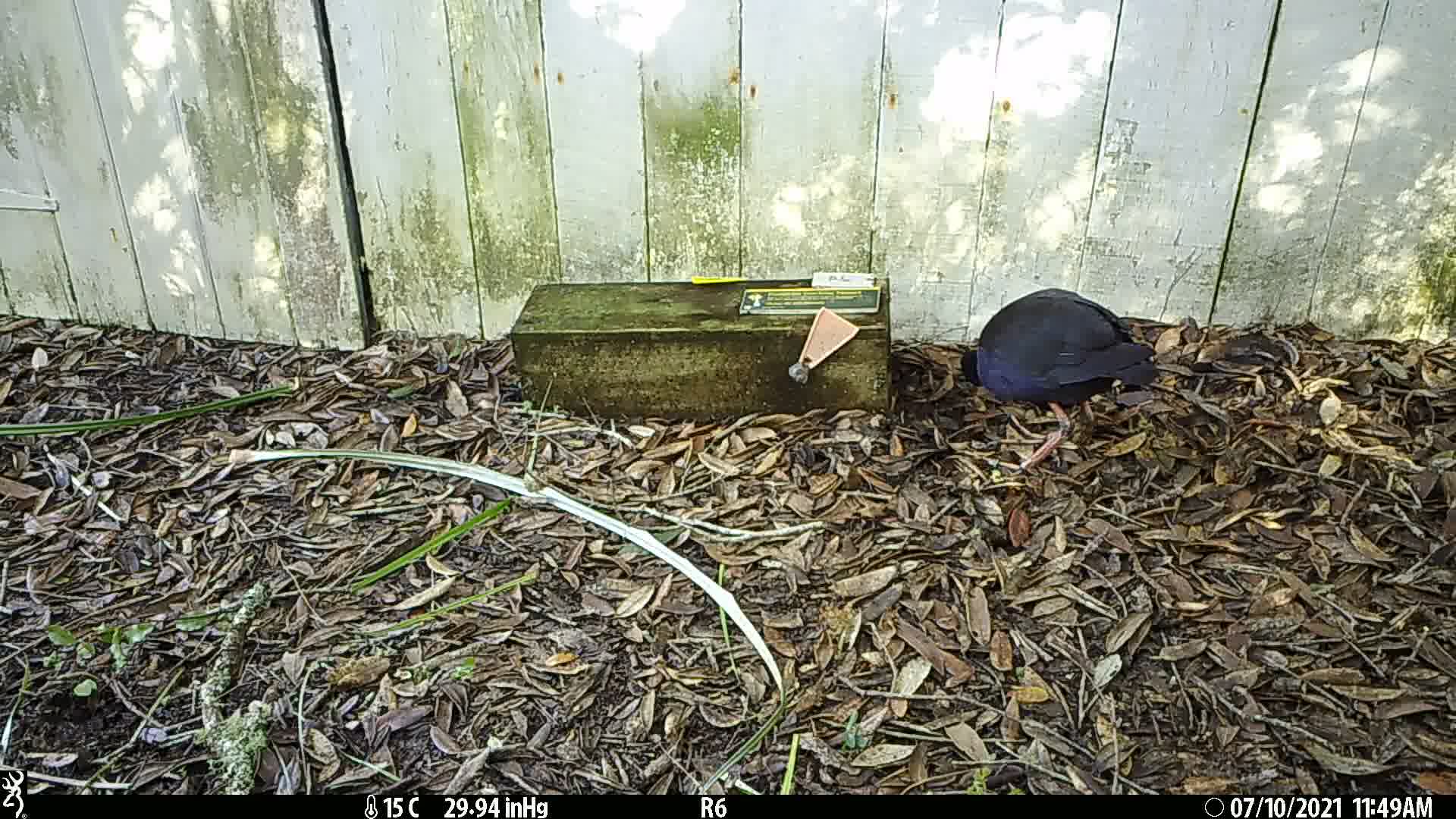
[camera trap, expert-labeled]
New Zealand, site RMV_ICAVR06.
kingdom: Animalia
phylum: Chordata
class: Aves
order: Gruiformes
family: Rallidae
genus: Porphyrio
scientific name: Porphyrio melanotus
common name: australasian swamphen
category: pukeko